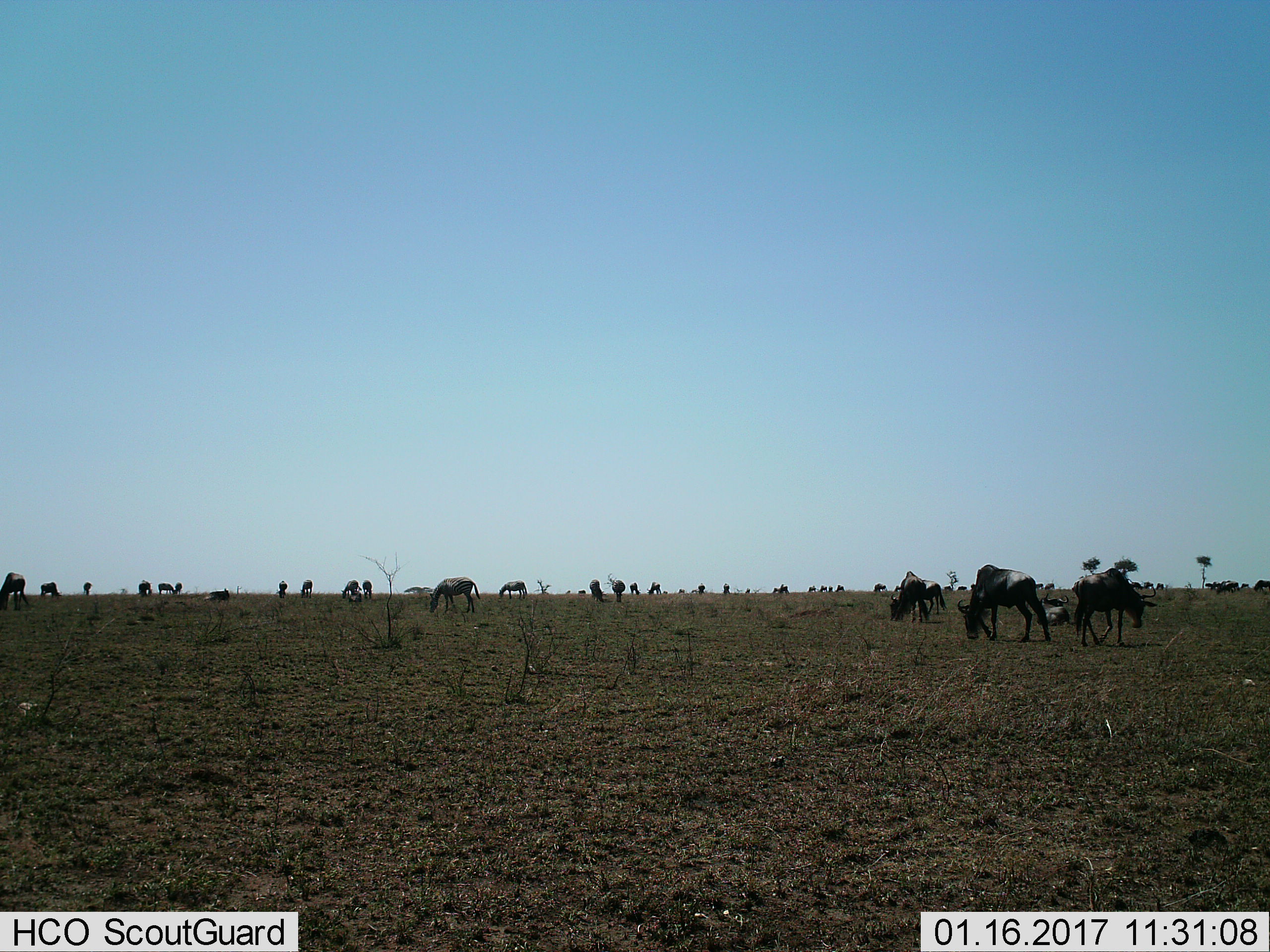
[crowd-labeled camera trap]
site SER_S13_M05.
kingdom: Animalia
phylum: Chordata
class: Mammalia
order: Artiodactyla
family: Bovidae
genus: Connochaetes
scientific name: Connochaetes taurinus taurinus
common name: blue wildebeest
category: wildebeestblue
Wildebeestblue (blue wildebeest) (Connochaetes taurinus taurinus), count 11-50. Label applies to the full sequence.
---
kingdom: Animalia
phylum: Chordata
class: Mammalia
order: Perissodactyla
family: Equidae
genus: Equus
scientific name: Equus quagga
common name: plains zebra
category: zebraplains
Zebraplains (plains zebra) (Equus quagga), count 11-50. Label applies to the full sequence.